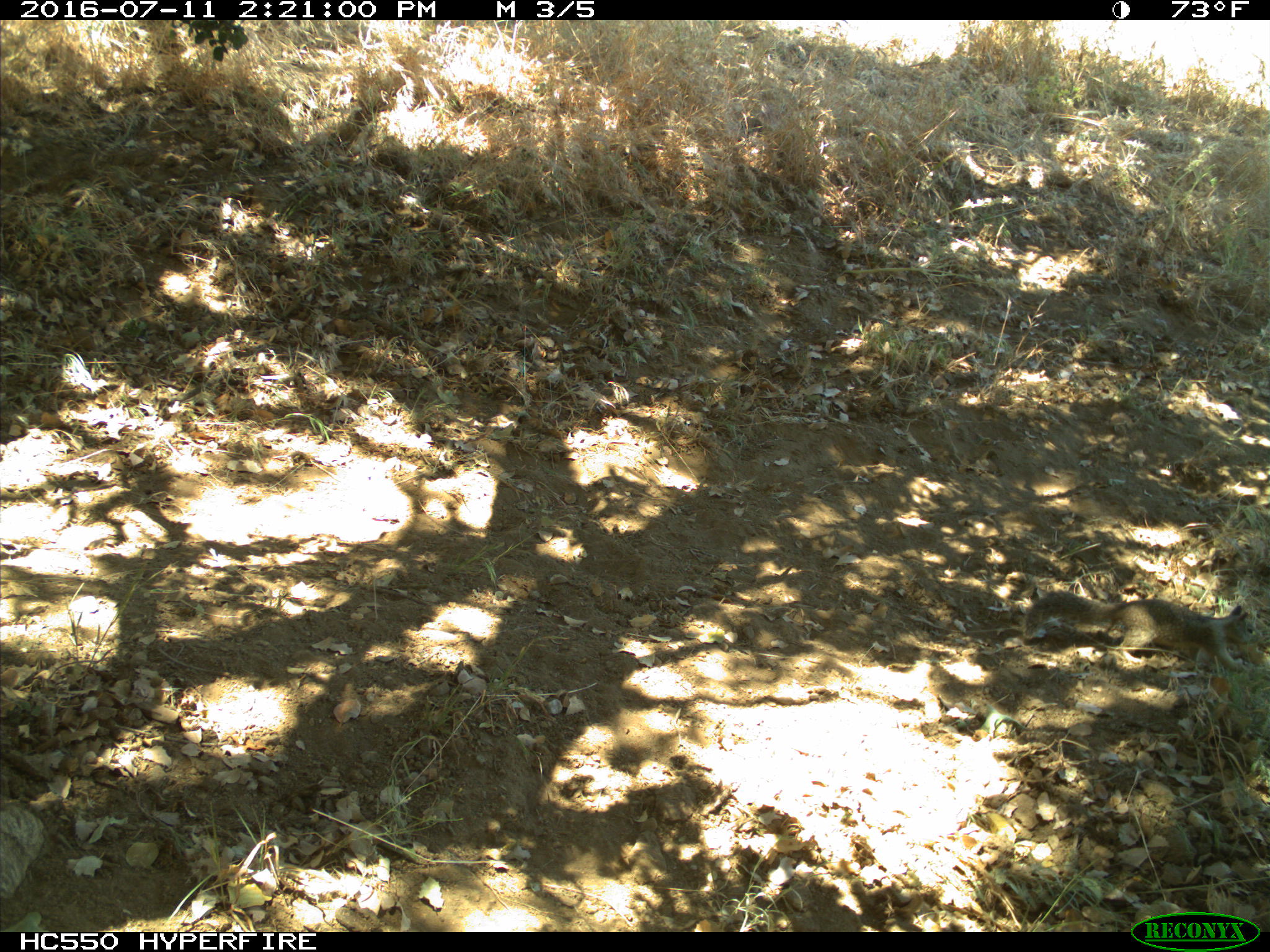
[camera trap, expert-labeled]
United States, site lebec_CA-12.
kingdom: Animalia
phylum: Chordata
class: Mammalia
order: Rodentia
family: Sciuridae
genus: Otospermophilus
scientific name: Otospermophilus beecheyi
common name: california ground squirrel